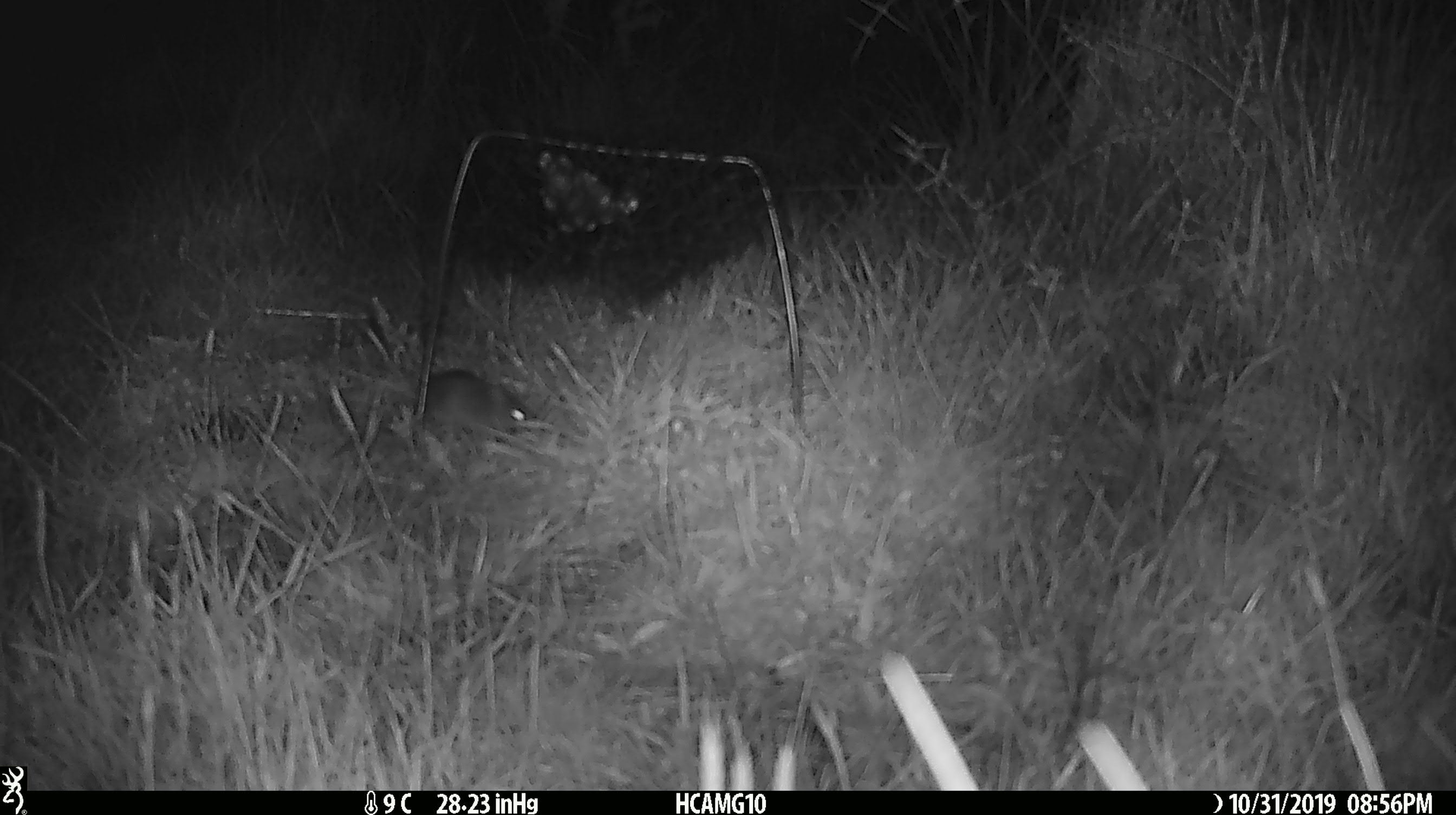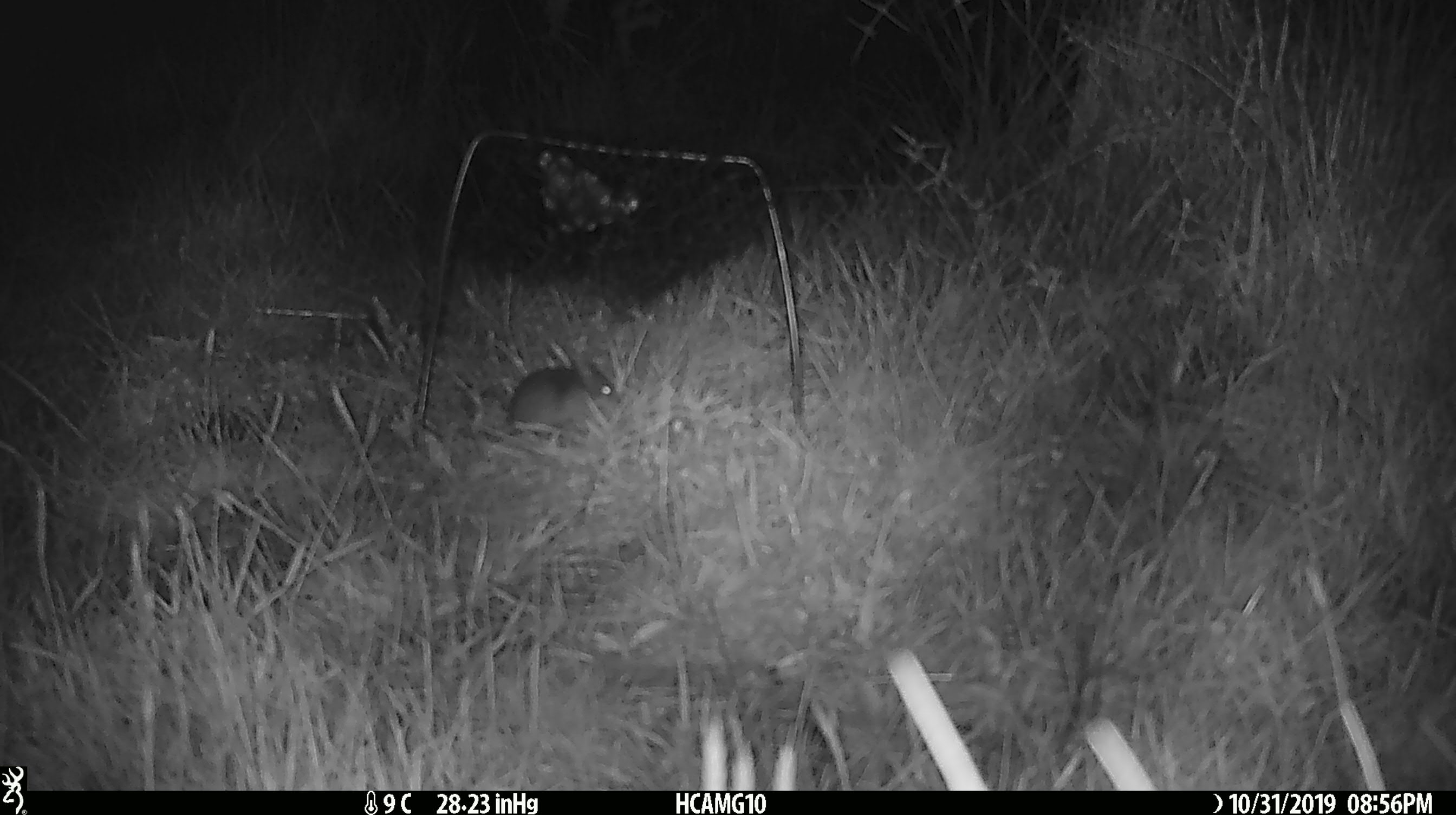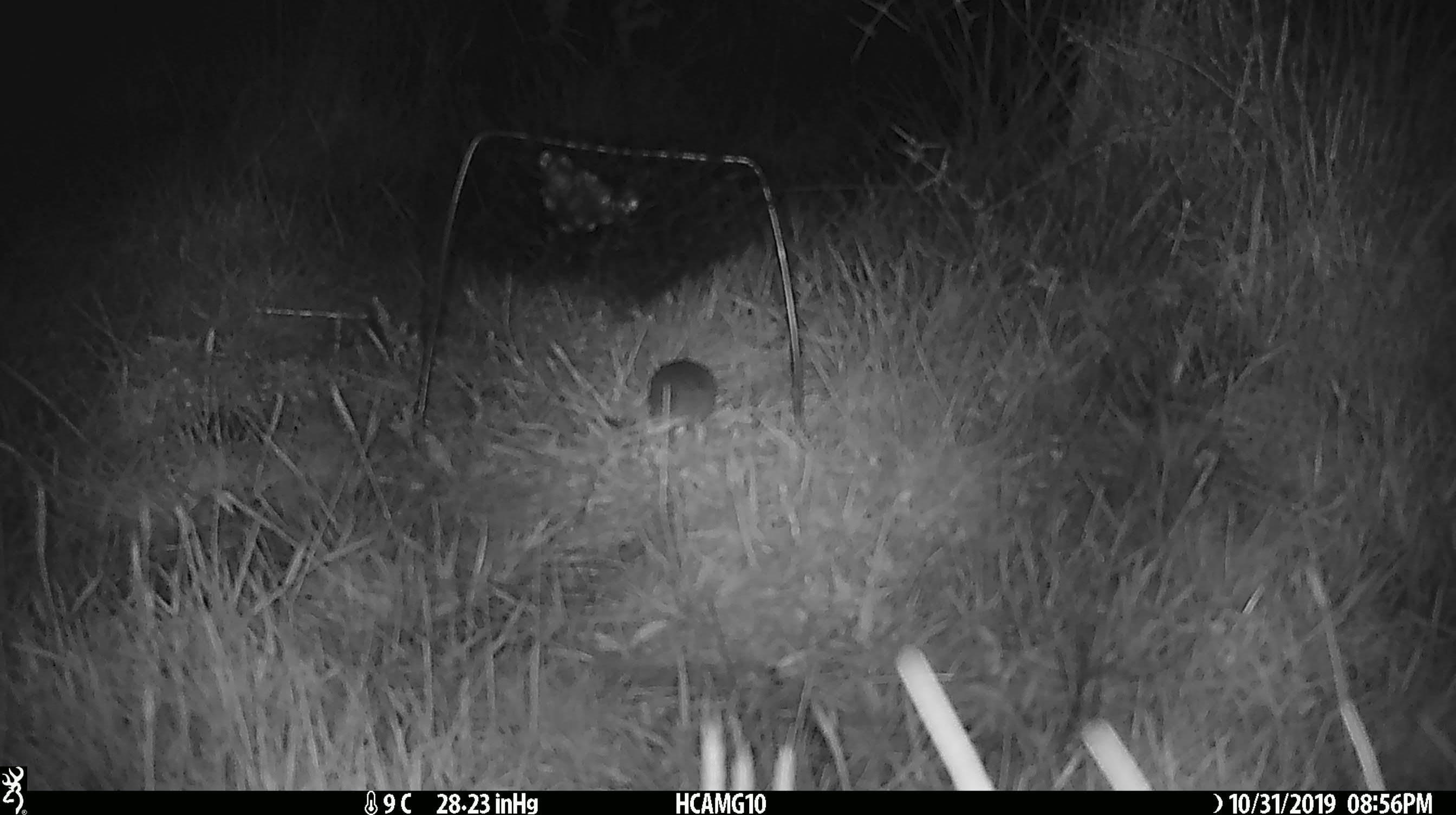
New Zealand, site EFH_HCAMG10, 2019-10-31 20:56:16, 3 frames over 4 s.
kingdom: Animalia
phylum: Chordata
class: Mammalia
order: Rodentia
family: Muridae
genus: Mus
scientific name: Mus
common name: mouse